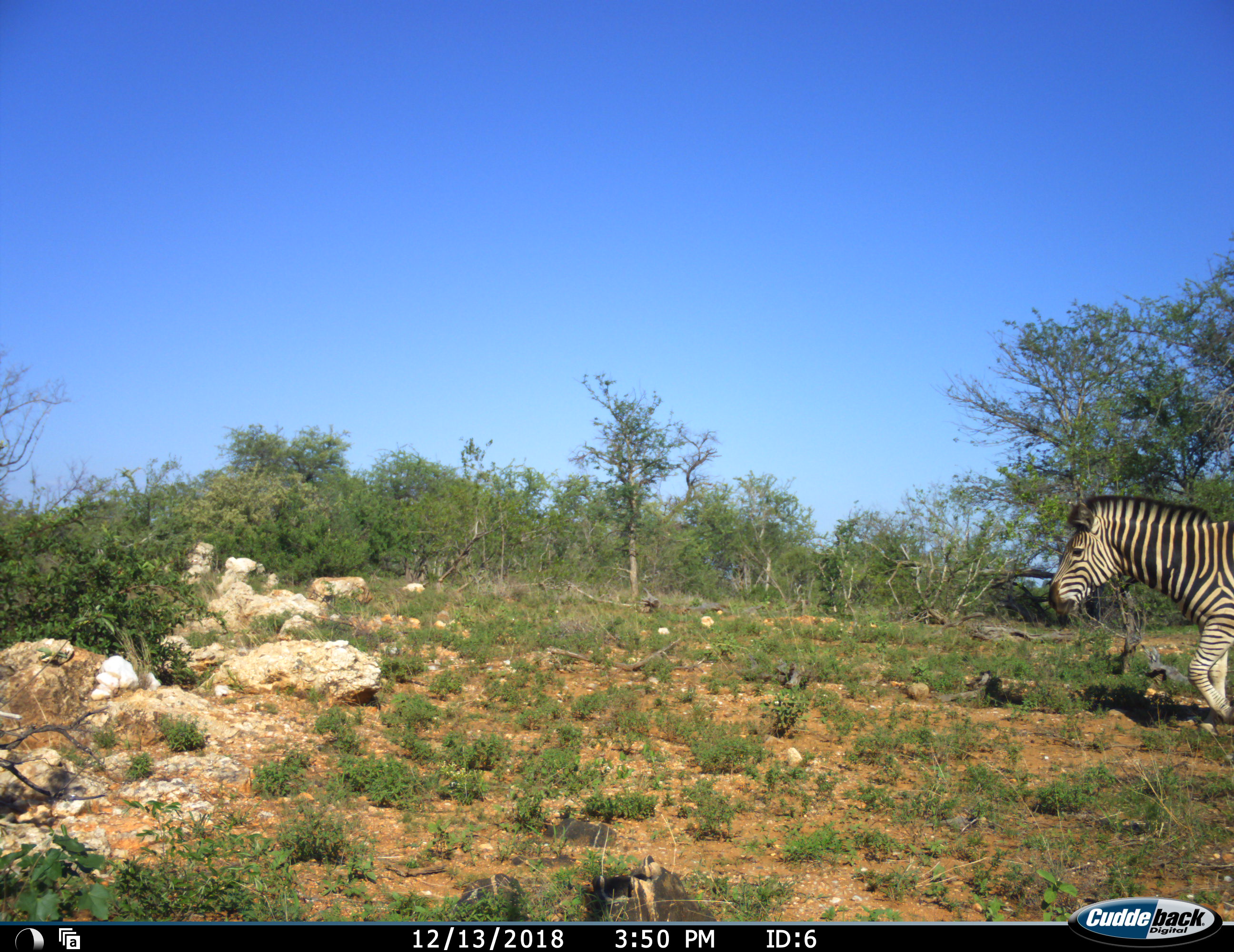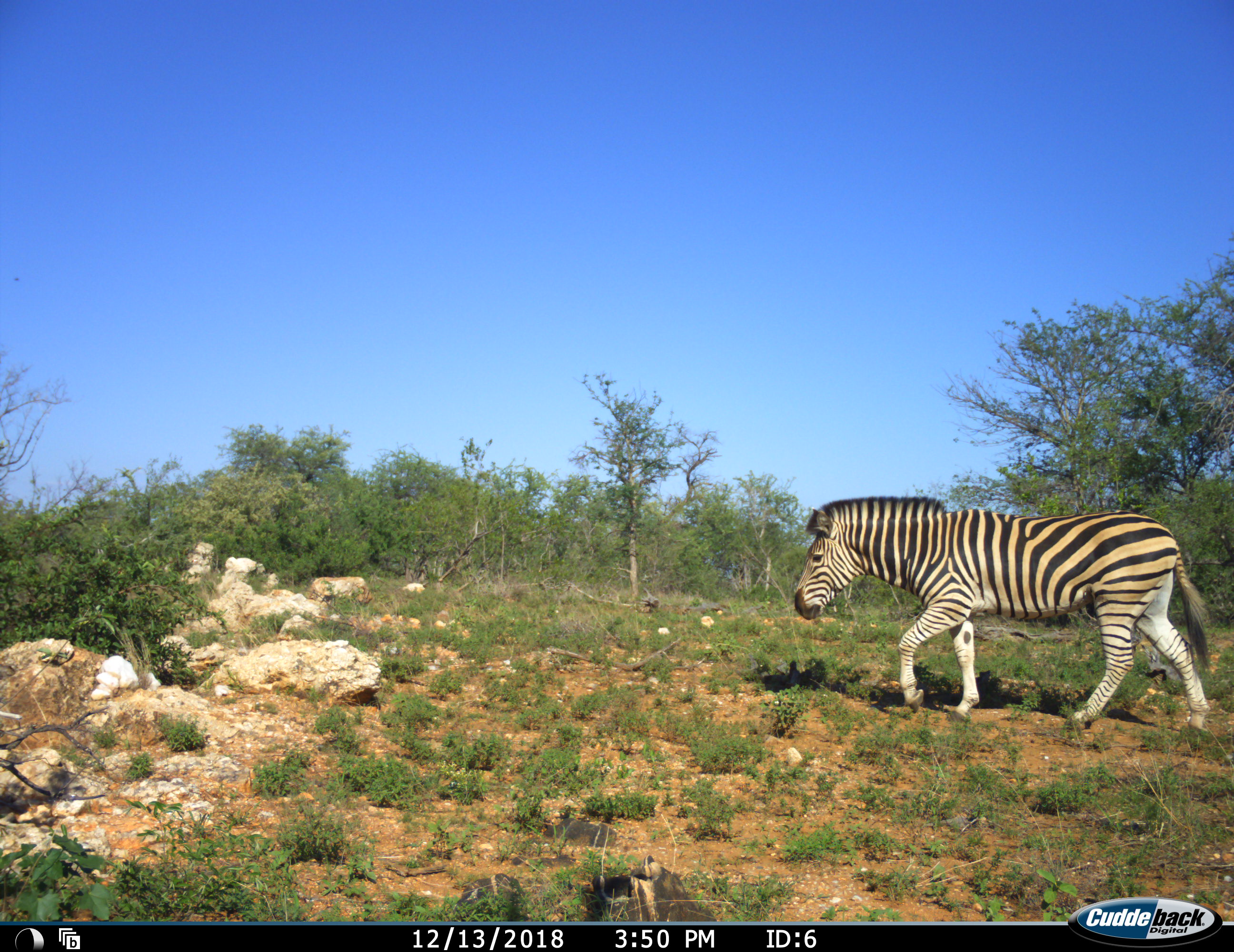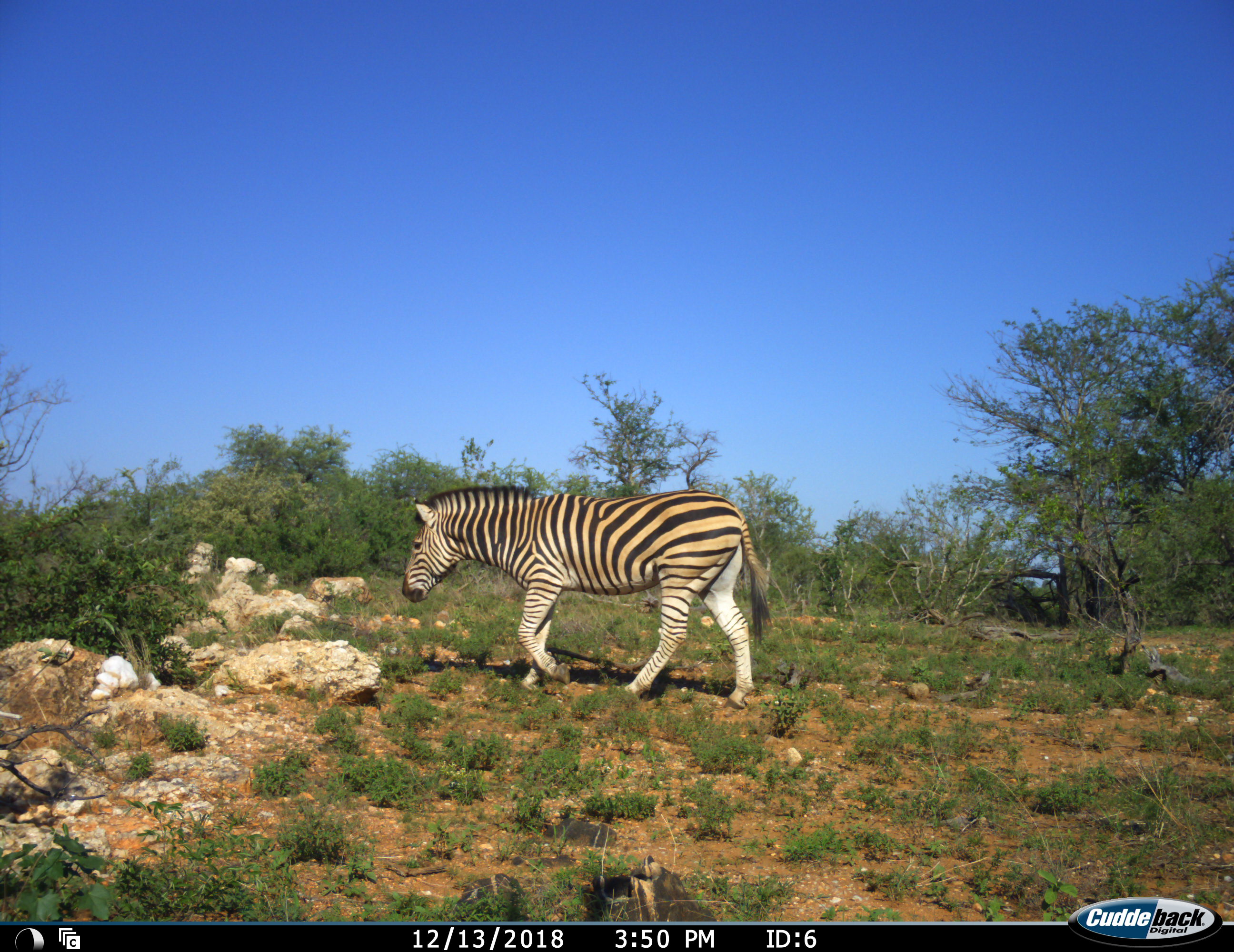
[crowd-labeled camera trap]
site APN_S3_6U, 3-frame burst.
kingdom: Animalia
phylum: Chordata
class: Mammalia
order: Perissodactyla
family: Equidae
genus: Equus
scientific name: Equus quagga burchellii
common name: burchell's zebra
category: zebraburchells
Zebraburchells (burchell's zebra) (Equus quagga burchellii), count 1. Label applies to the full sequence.